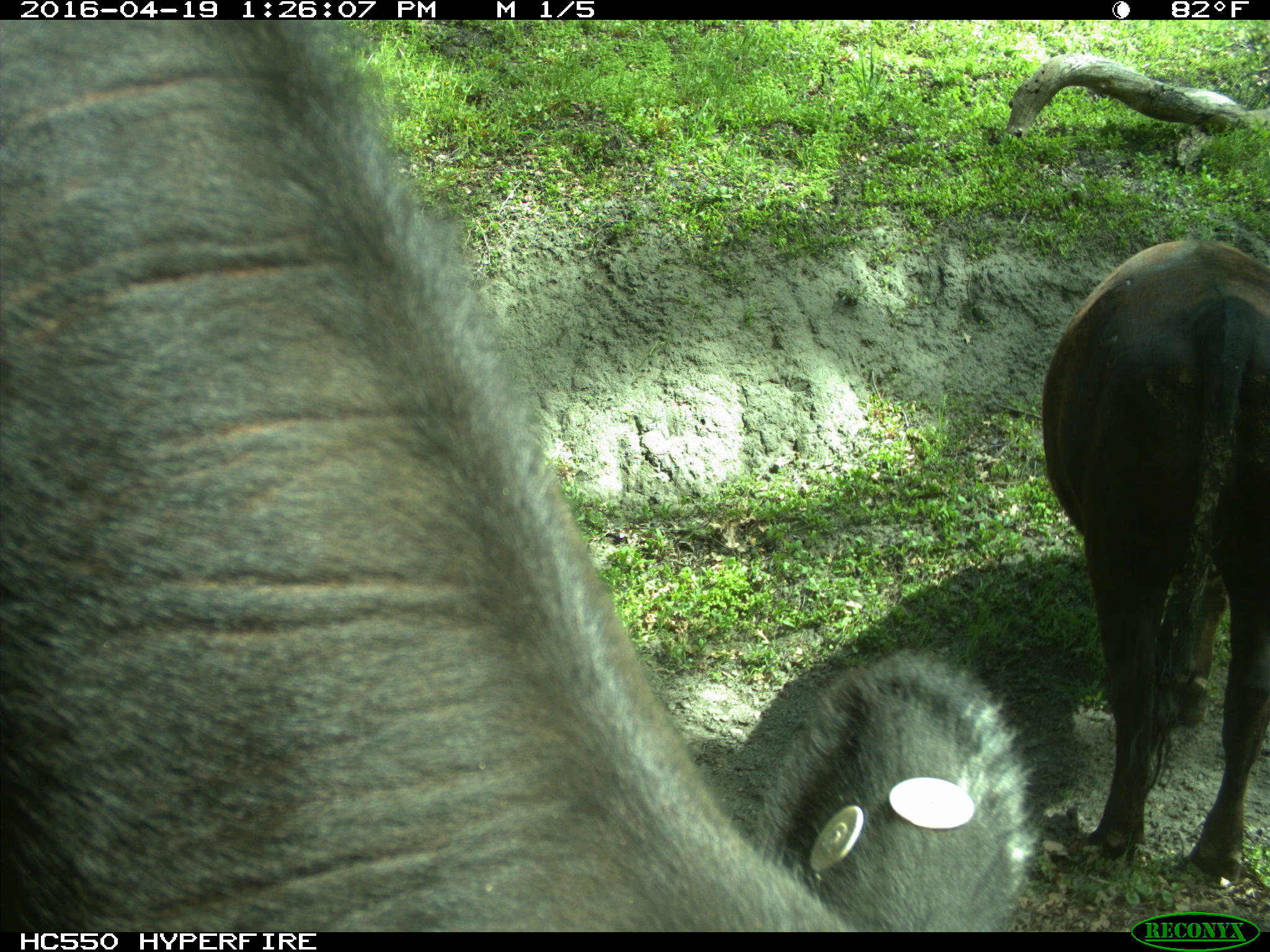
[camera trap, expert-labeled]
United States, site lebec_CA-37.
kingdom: Animalia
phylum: Chordata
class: Mammalia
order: Artiodactyla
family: Bovidae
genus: Bos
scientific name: Bos taurus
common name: domestic cow